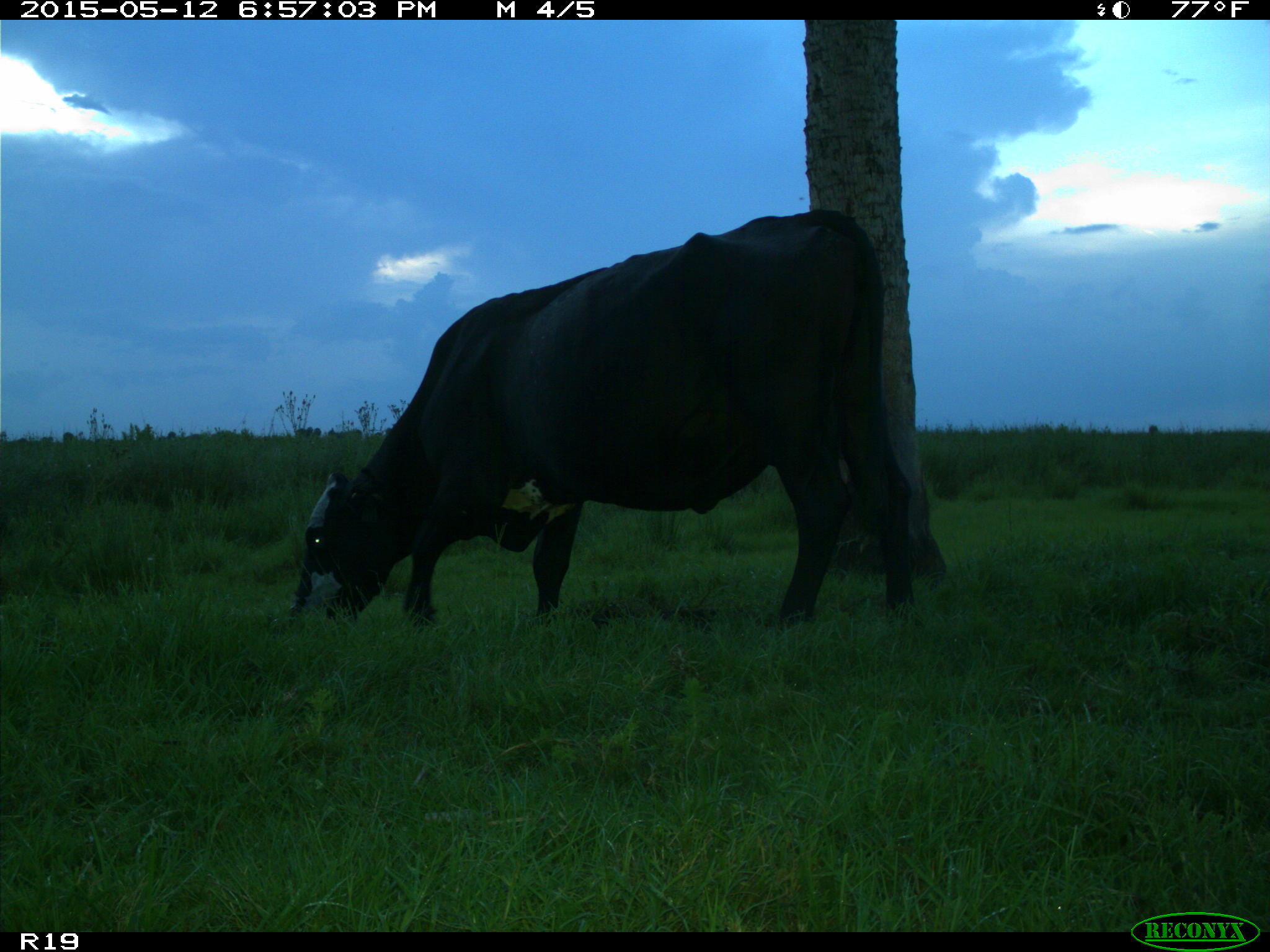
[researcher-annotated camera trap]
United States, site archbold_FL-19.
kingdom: Animalia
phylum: Chordata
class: Mammalia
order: Artiodactyla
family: Bovidae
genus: Bos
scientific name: Bos taurus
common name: domestic cow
Bos taurus (domestic cow).